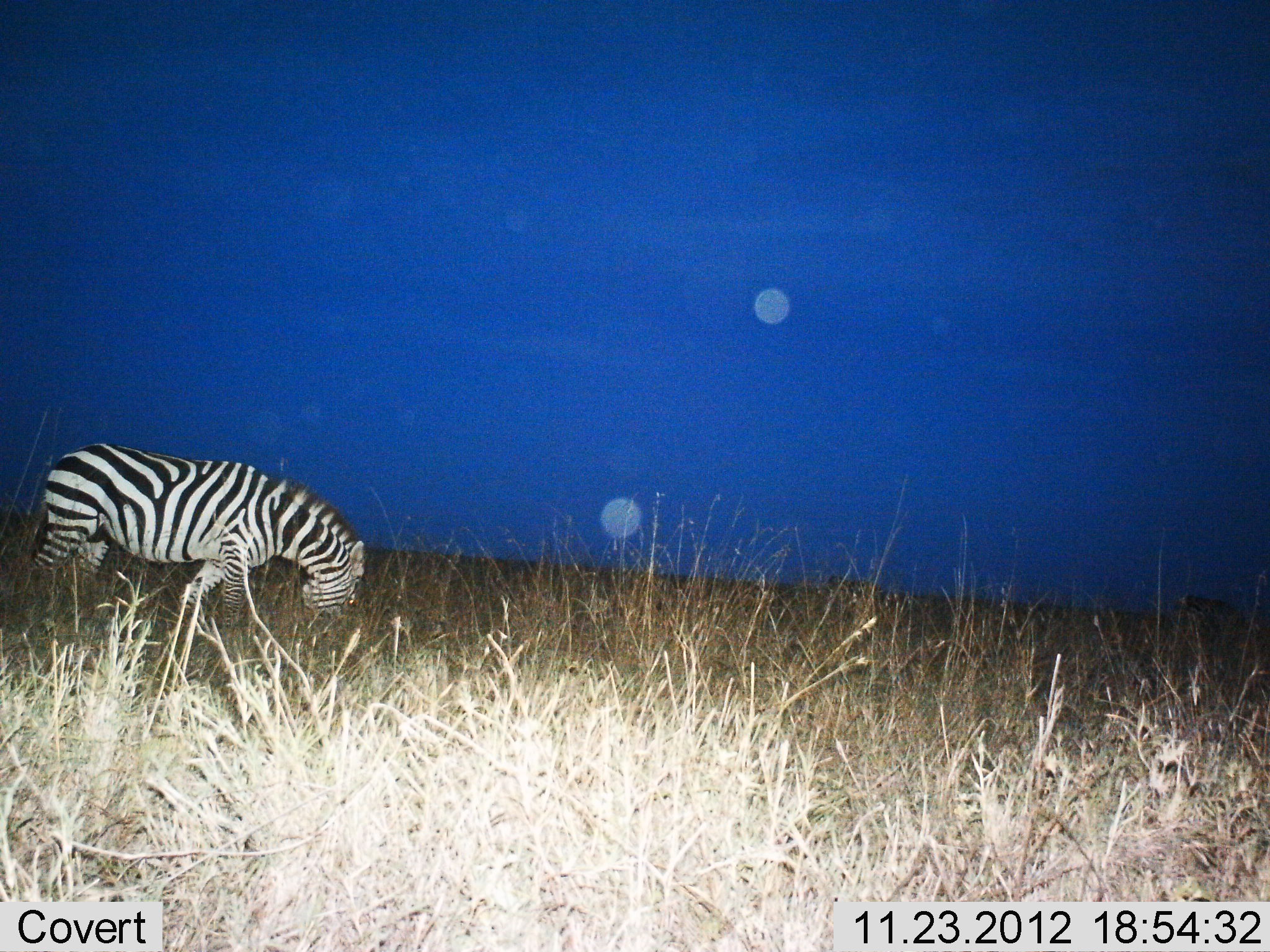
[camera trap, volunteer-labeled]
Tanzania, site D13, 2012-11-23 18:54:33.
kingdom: Animalia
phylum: Chordata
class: Mammalia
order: Perissodactyla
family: Equidae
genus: Equus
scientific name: Equus quagga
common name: plains zebra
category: zebra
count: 1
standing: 9%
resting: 0%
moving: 9%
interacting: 0%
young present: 0%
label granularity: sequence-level